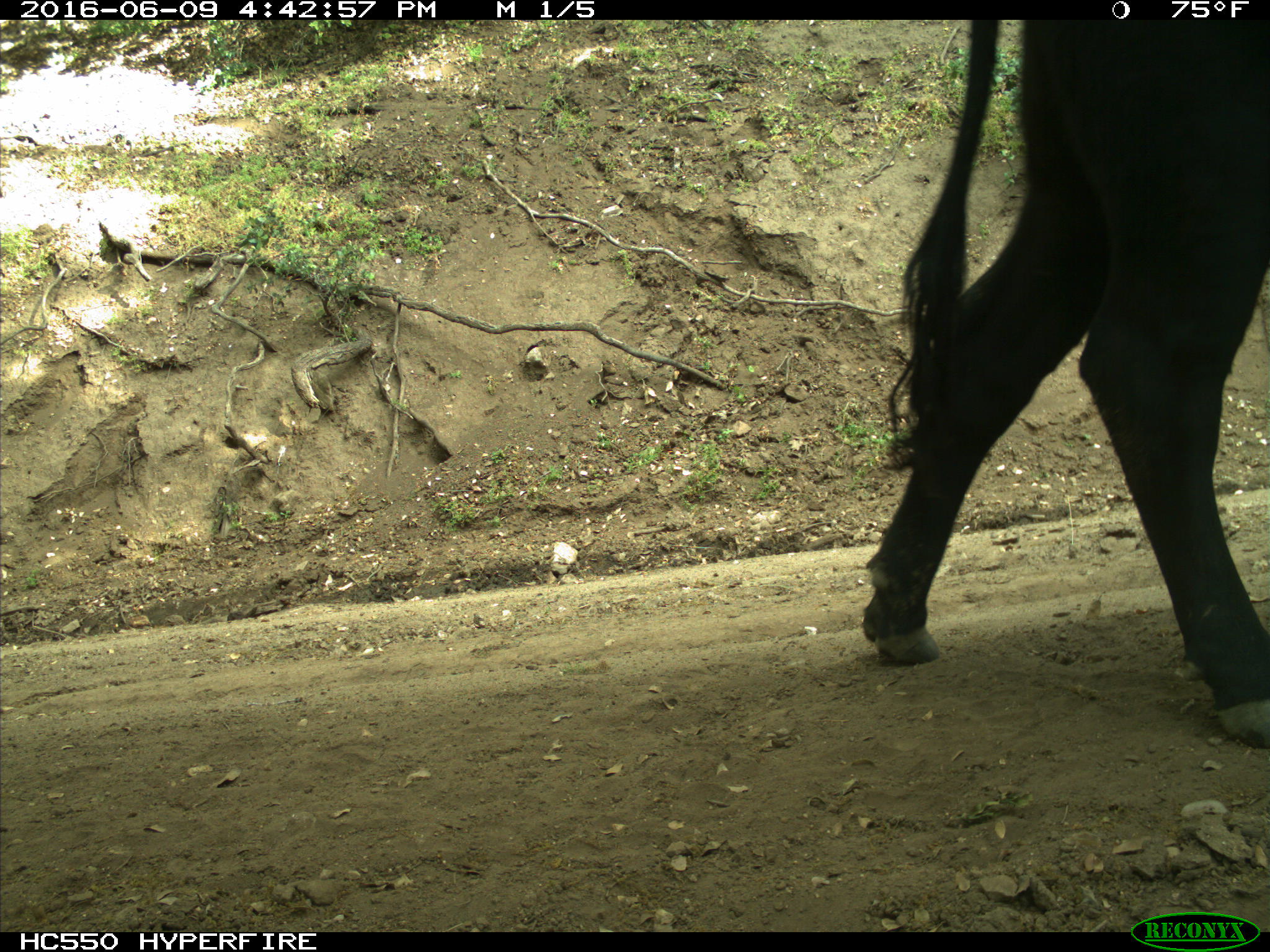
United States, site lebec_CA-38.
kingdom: Animalia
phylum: Chordata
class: Mammalia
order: Artiodactyla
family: Bovidae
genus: Bos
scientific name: Bos taurus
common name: domestic cow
Bos taurus (domestic cow).